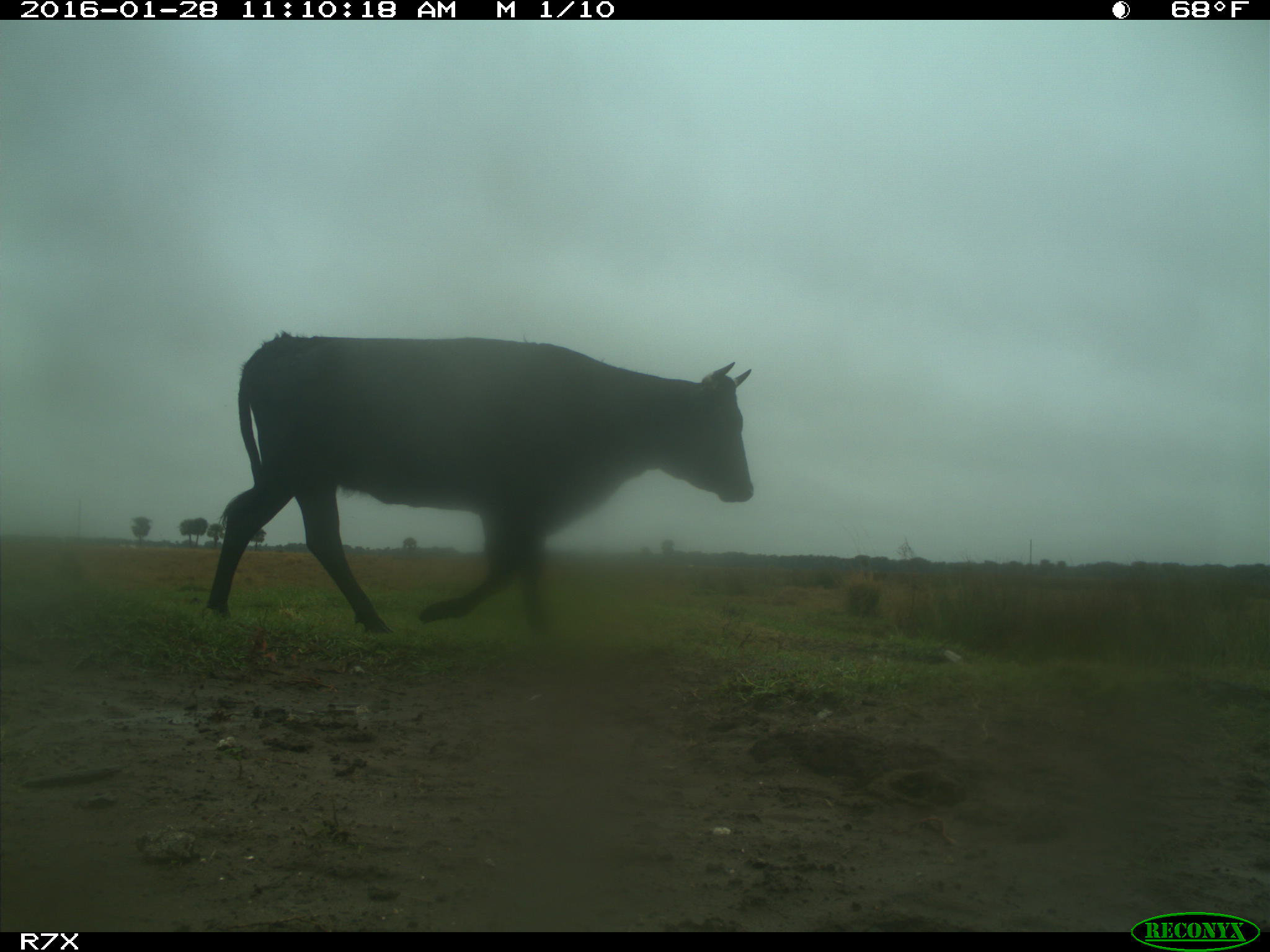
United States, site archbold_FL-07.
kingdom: Animalia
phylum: Chordata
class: Mammalia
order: Artiodactyla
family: Bovidae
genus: Bos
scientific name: Bos taurus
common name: domestic cow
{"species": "Bos taurus (domestic cow)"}